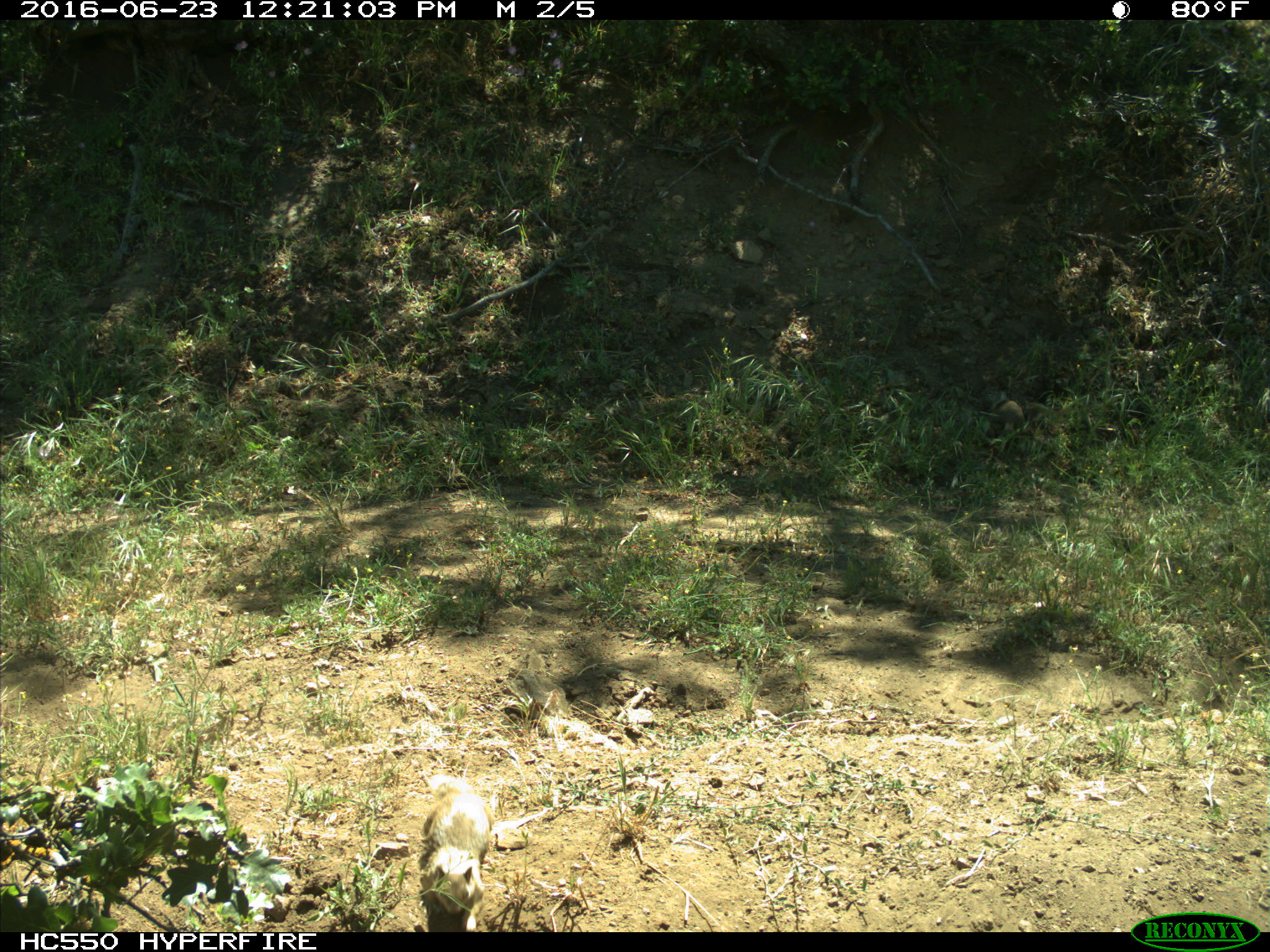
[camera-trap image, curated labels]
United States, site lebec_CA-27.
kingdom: Animalia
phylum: Chordata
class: Mammalia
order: Rodentia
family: Sciuridae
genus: Otospermophilus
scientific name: Otospermophilus beecheyi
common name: california ground squirrel